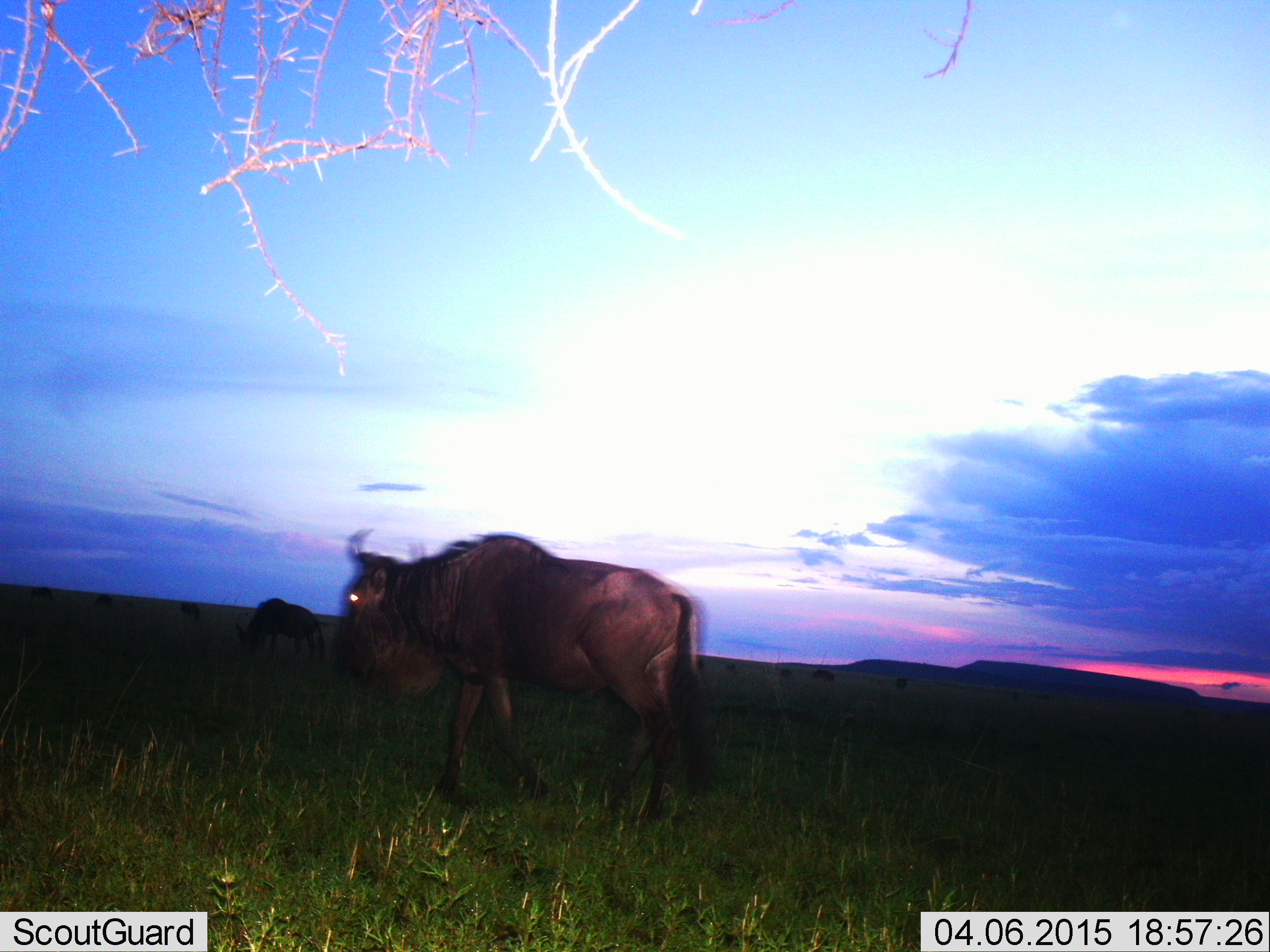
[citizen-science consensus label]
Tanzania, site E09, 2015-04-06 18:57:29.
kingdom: Animalia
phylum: Chordata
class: Mammalia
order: Artiodactyla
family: Bovidae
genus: Connochaetes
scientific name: Connochaetes taurinus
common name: blue wildebeest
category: wildebeest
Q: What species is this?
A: Wildebeest (blue wildebeest) (Connochaetes taurinus).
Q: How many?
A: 2.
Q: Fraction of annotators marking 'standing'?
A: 50%.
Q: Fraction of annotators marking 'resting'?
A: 0%.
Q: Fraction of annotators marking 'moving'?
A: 50%.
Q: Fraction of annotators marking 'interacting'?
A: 0%.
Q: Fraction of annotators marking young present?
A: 0%.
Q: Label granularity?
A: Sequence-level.